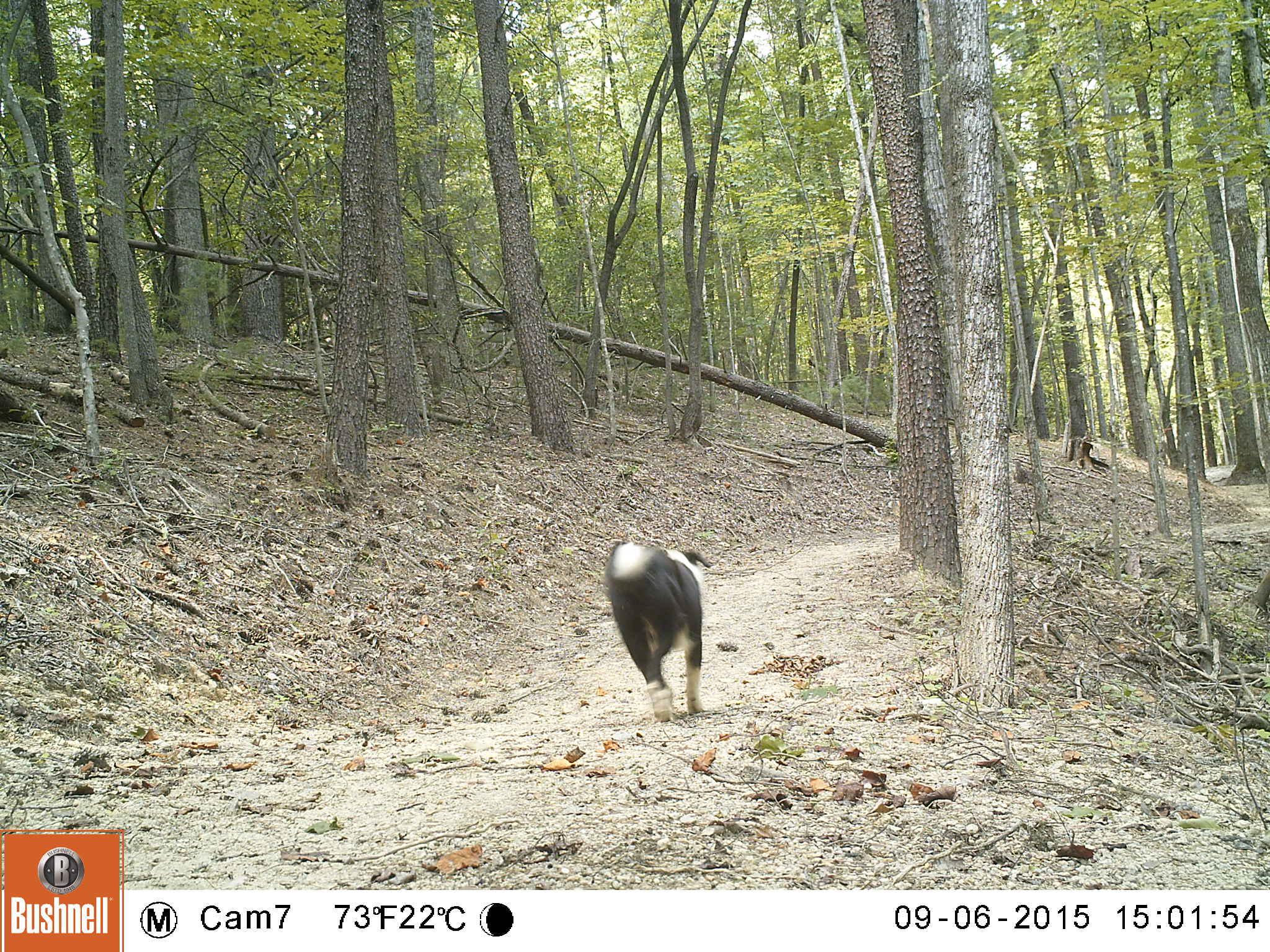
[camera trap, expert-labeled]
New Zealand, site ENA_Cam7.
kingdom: Animalia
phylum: Chordata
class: Mammalia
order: Carnivora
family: Canidae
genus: Canis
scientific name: Canis familiaris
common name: domestic dog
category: dog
Dog (domestic dog) (Canis familiaris).